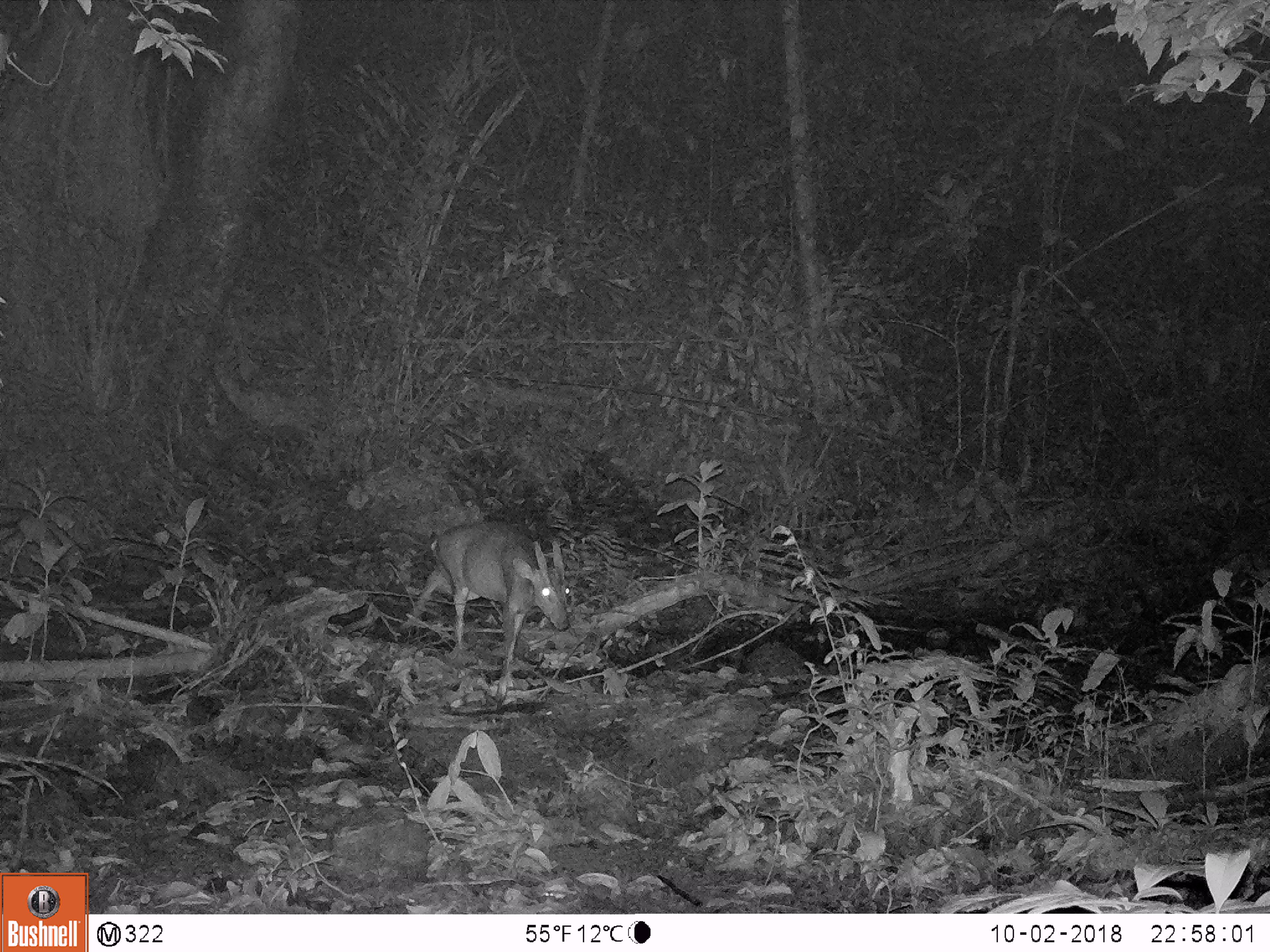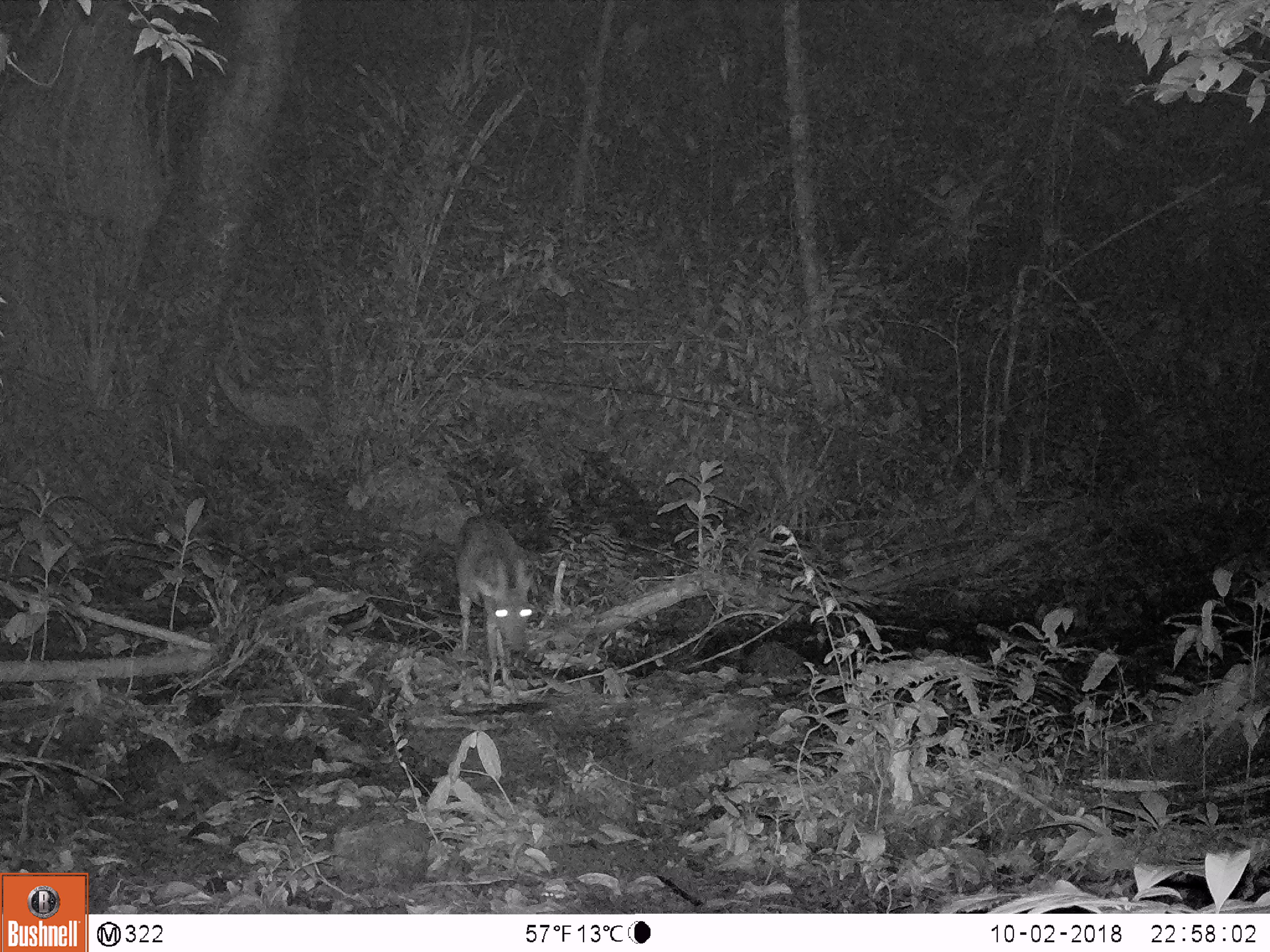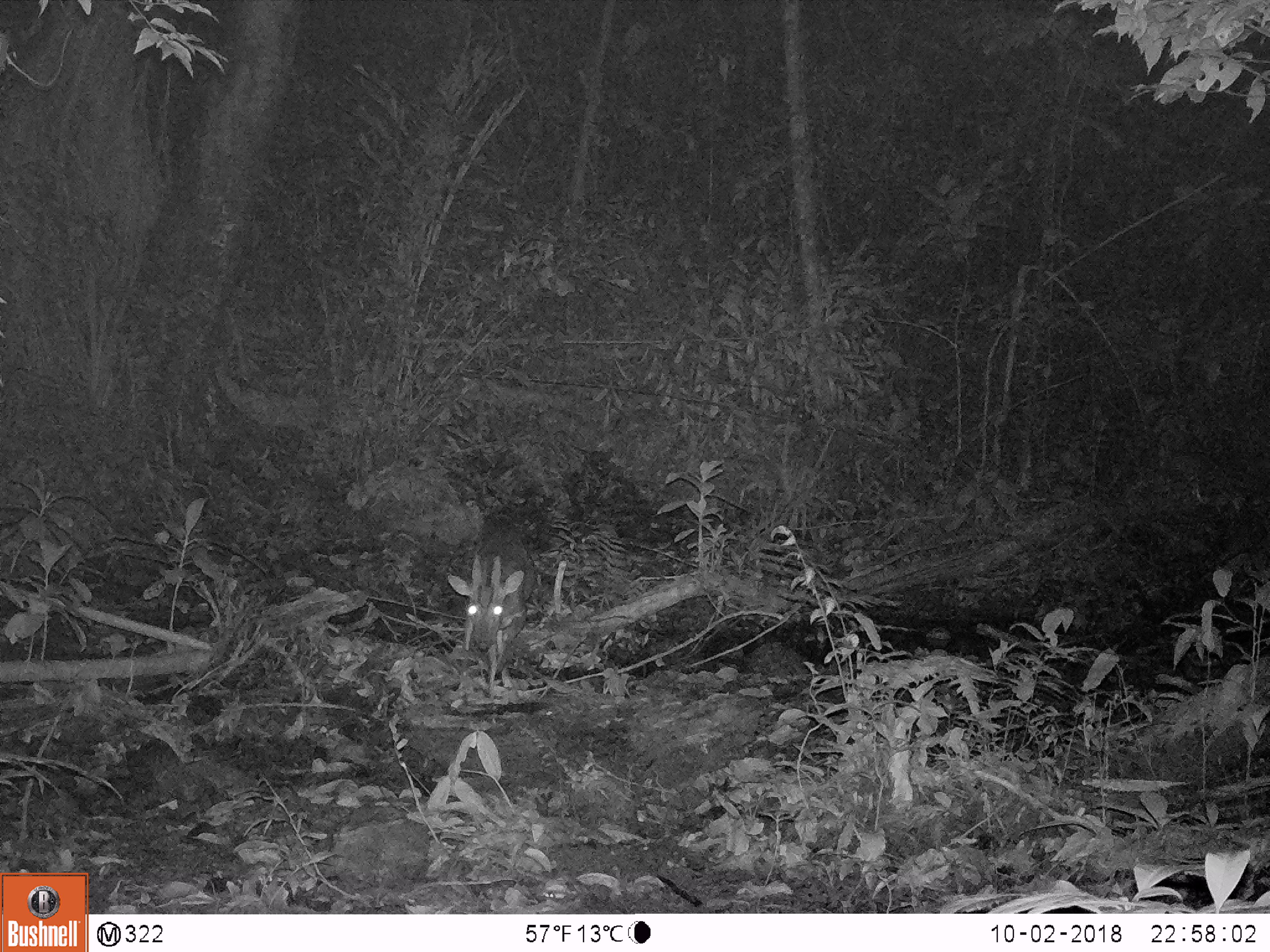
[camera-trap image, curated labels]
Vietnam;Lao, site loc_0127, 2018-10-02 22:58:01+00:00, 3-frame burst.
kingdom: Animalia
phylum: Chordata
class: Mammalia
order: Artiodactyla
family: Cervidae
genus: Muntiacus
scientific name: Muntiacus vuquangensis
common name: large-antlered muntjac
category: large antlered muntjac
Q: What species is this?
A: Large antlered muntjac (large-antlered muntjac) (Muntiacus vuquangensis).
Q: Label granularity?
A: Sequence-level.